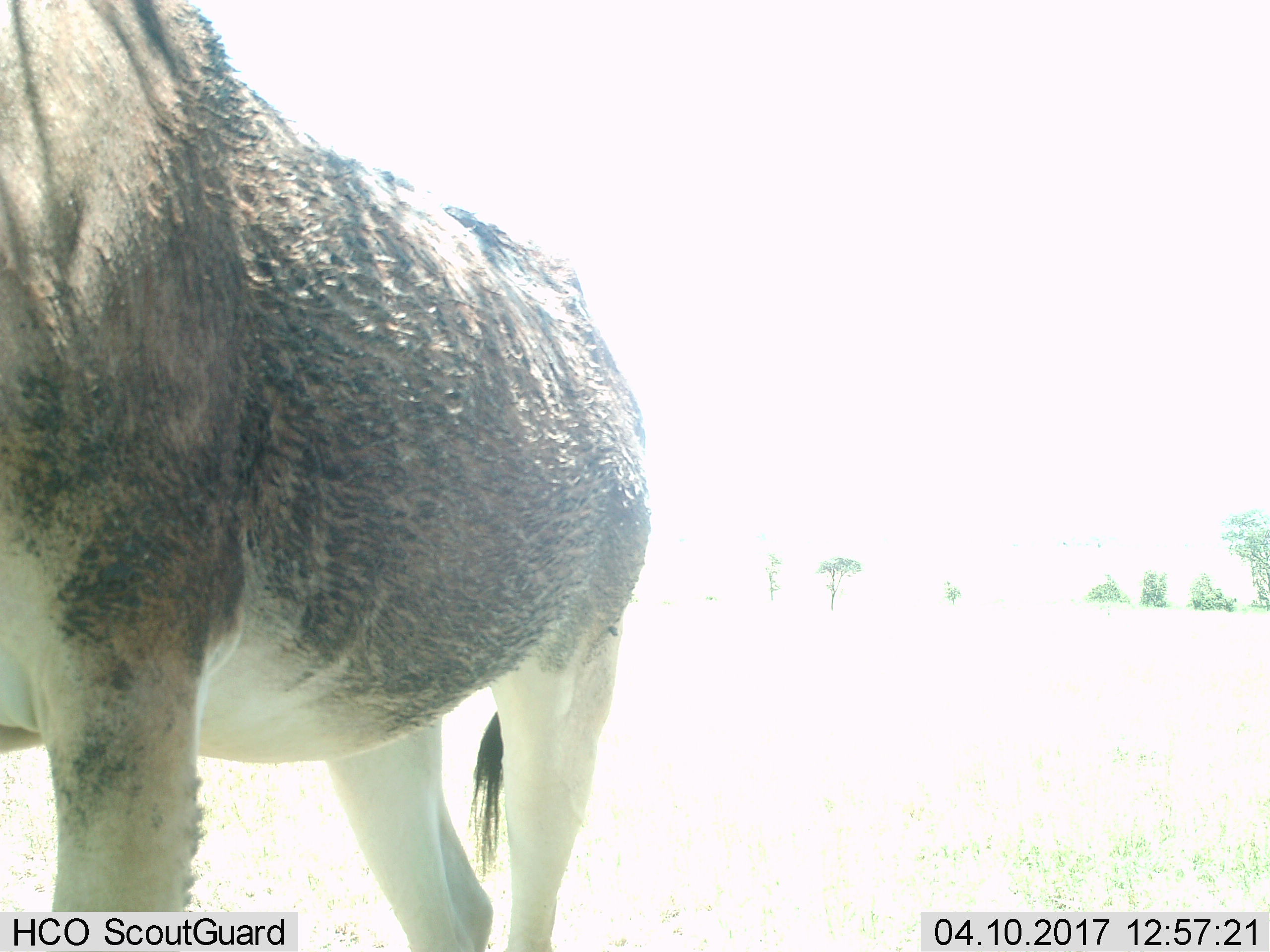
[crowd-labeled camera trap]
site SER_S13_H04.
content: unidentified animal